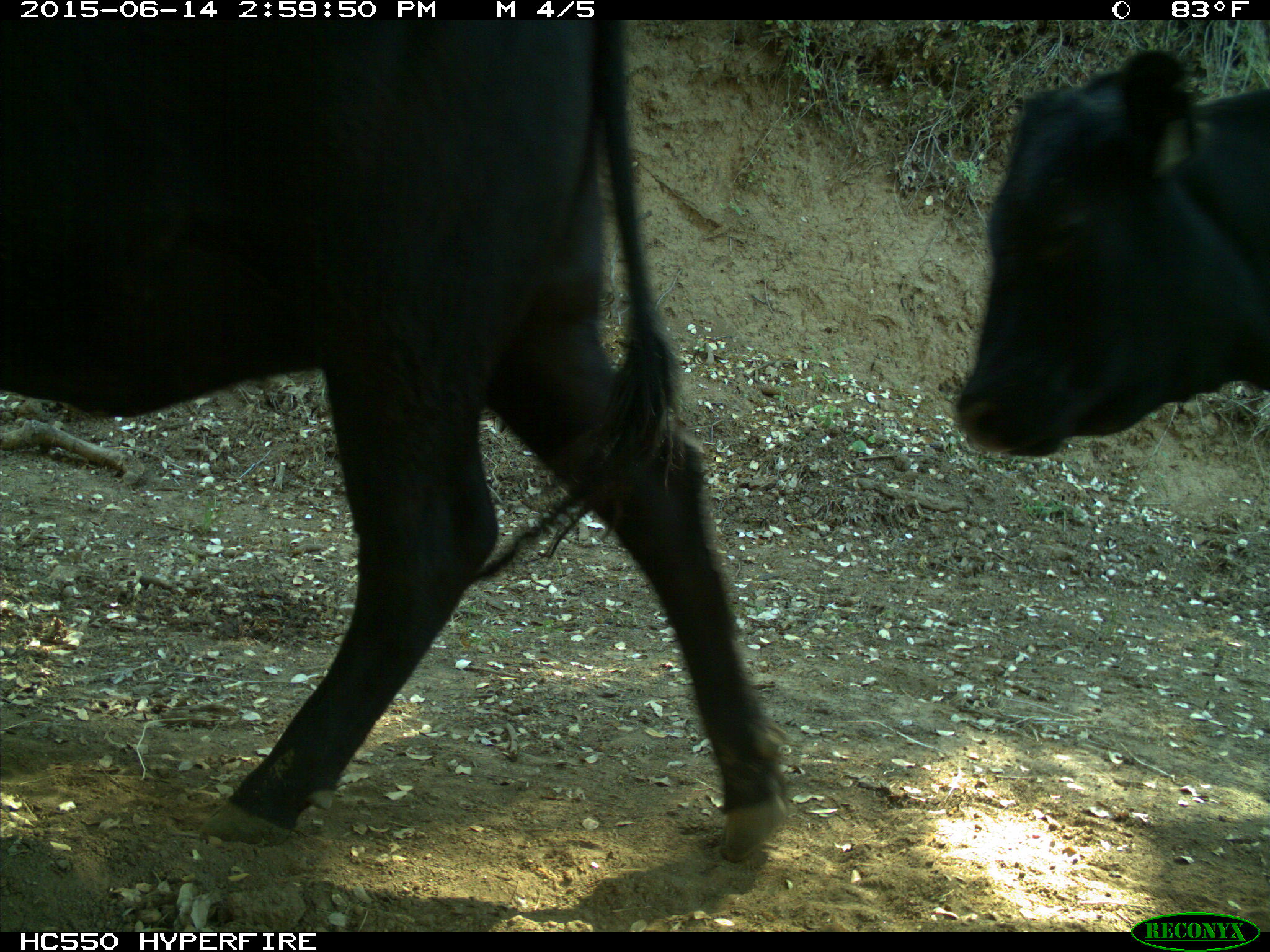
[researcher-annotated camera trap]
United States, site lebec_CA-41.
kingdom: Animalia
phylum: Chordata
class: Mammalia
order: Artiodactyla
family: Bovidae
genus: Bos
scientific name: Bos taurus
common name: domestic cow